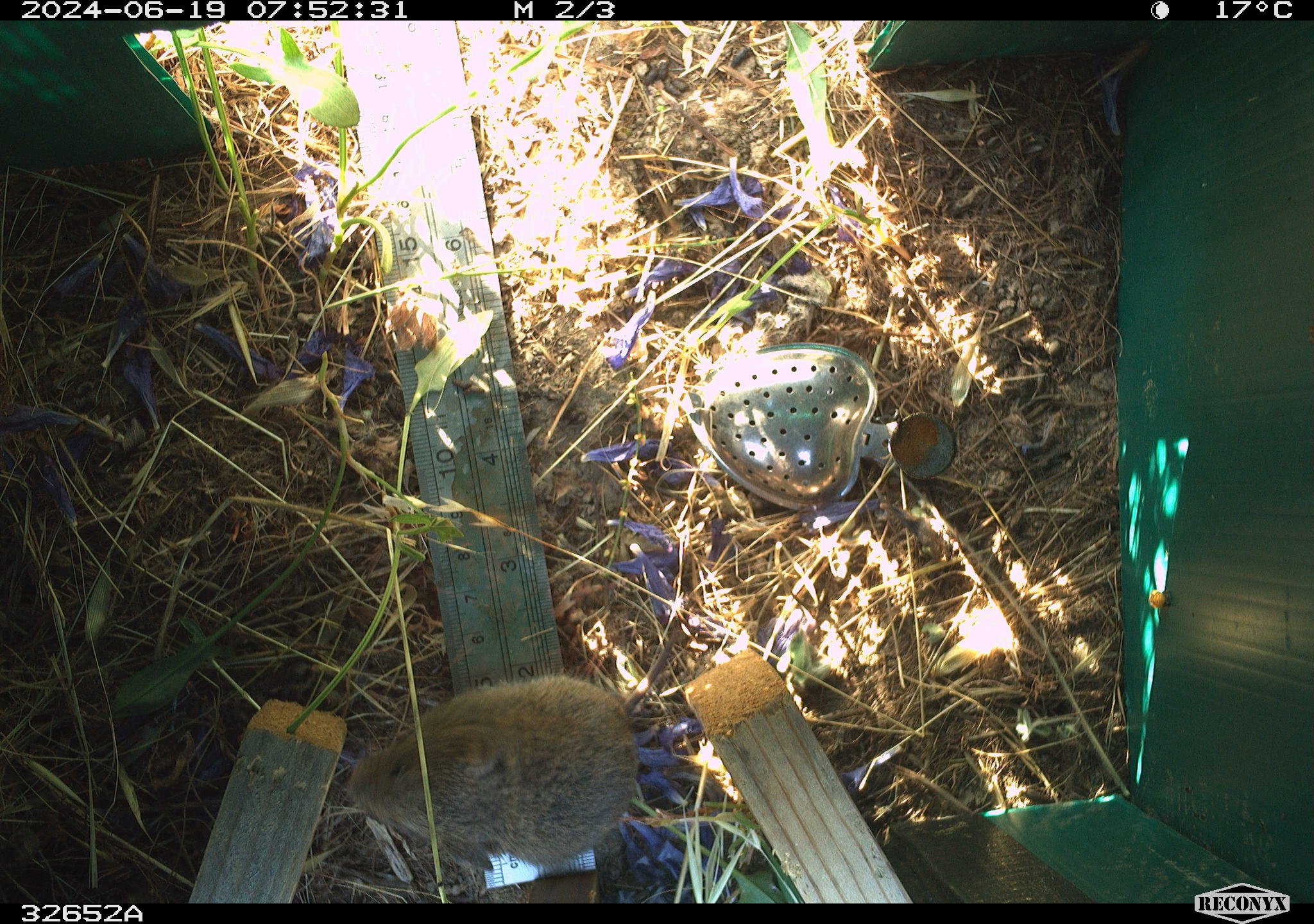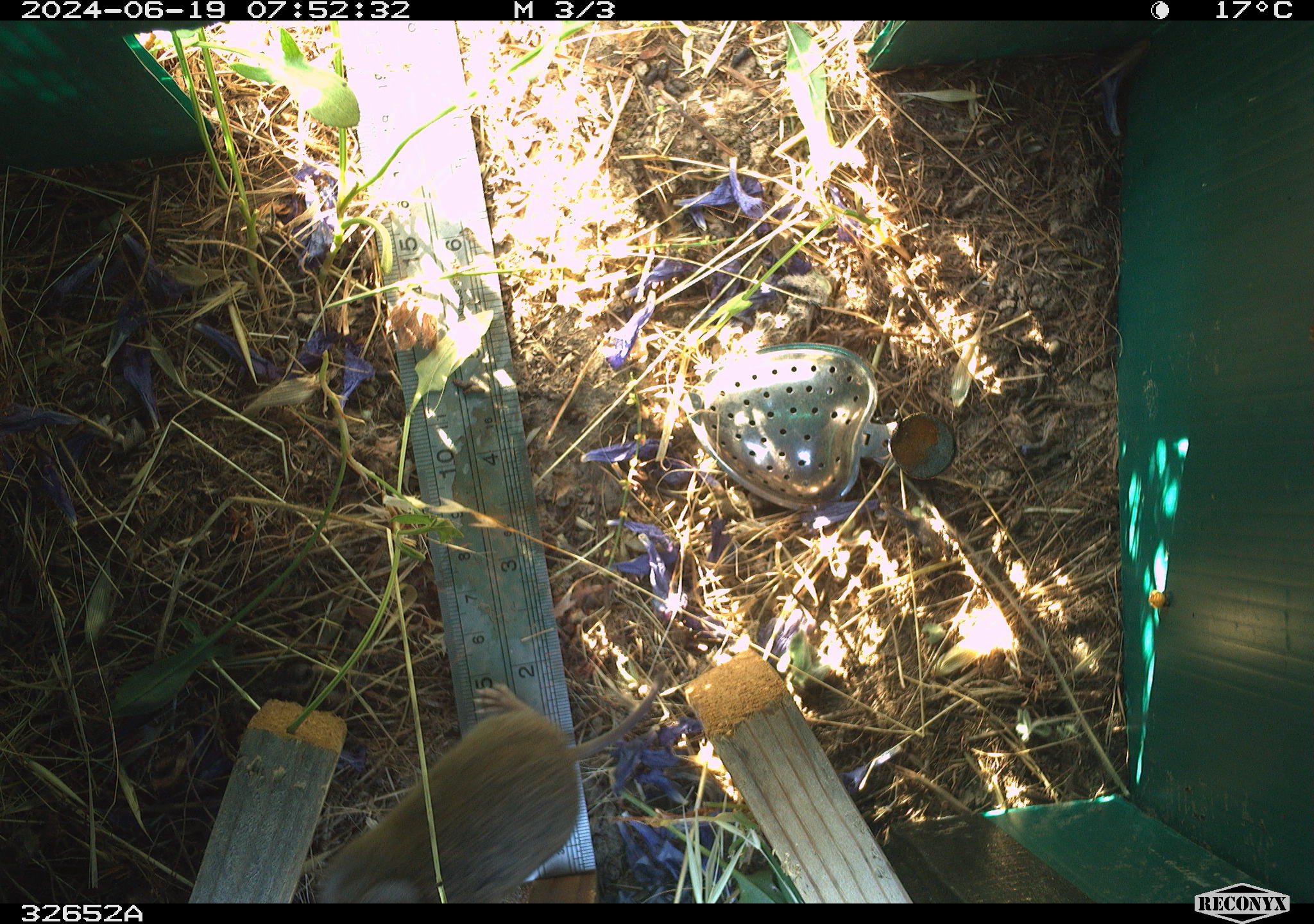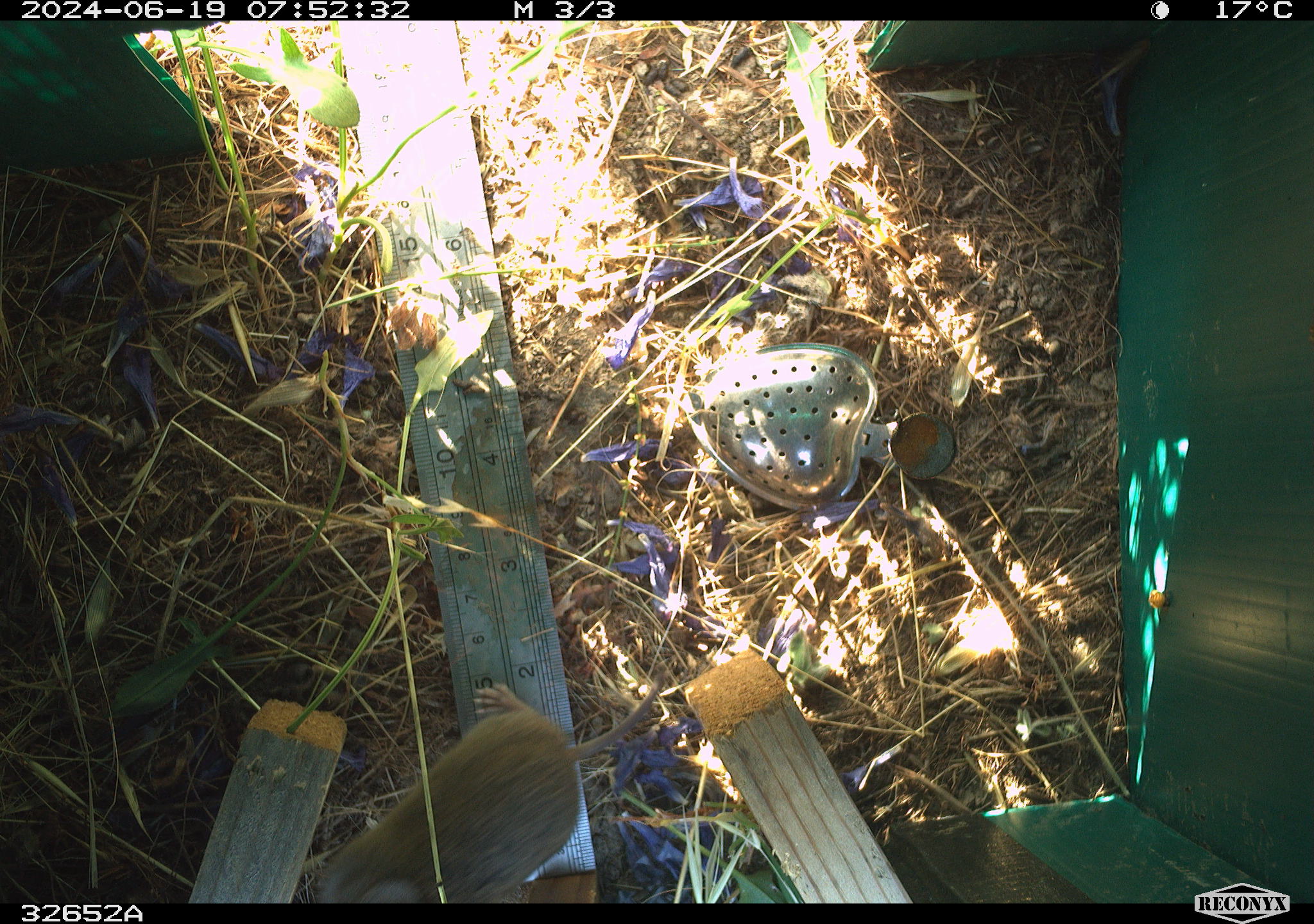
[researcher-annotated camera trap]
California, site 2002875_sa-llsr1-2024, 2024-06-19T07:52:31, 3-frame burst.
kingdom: Animalia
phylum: Chordata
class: Mammalia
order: Rodentia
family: Cricetidae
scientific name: Arvicolinae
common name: voles, lemmings, and muskrats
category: arvicolinae subfamily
Arvicolinae subfamily (voles, lemmings, and muskrats) (Arvicolinae).